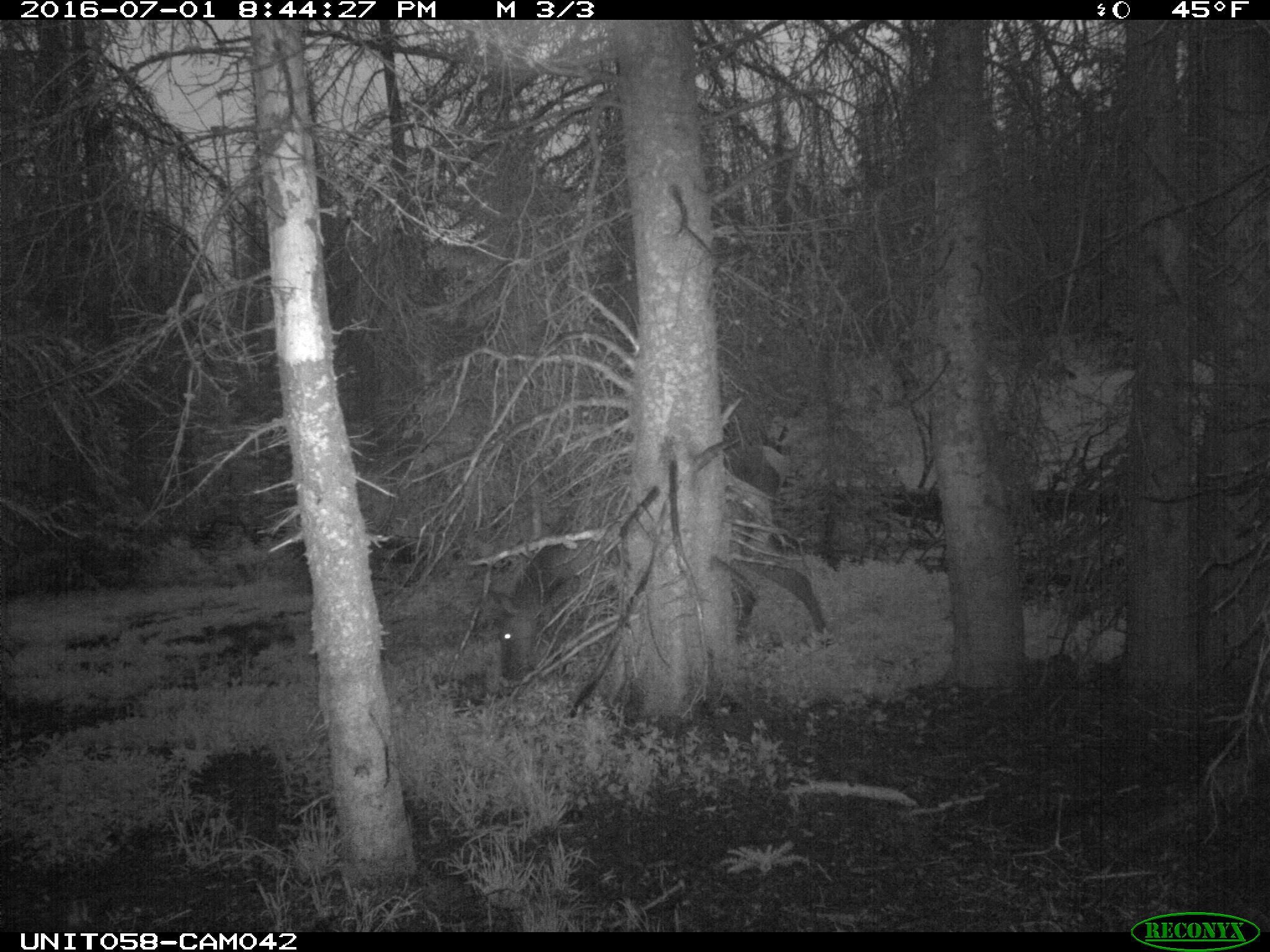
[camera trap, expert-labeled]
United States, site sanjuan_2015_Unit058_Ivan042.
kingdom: Animalia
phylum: Chordata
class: Mammalia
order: Artiodactyla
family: Cervidae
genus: Cervus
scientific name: Cervus elaphus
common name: red deer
Cervus elaphus (red deer).